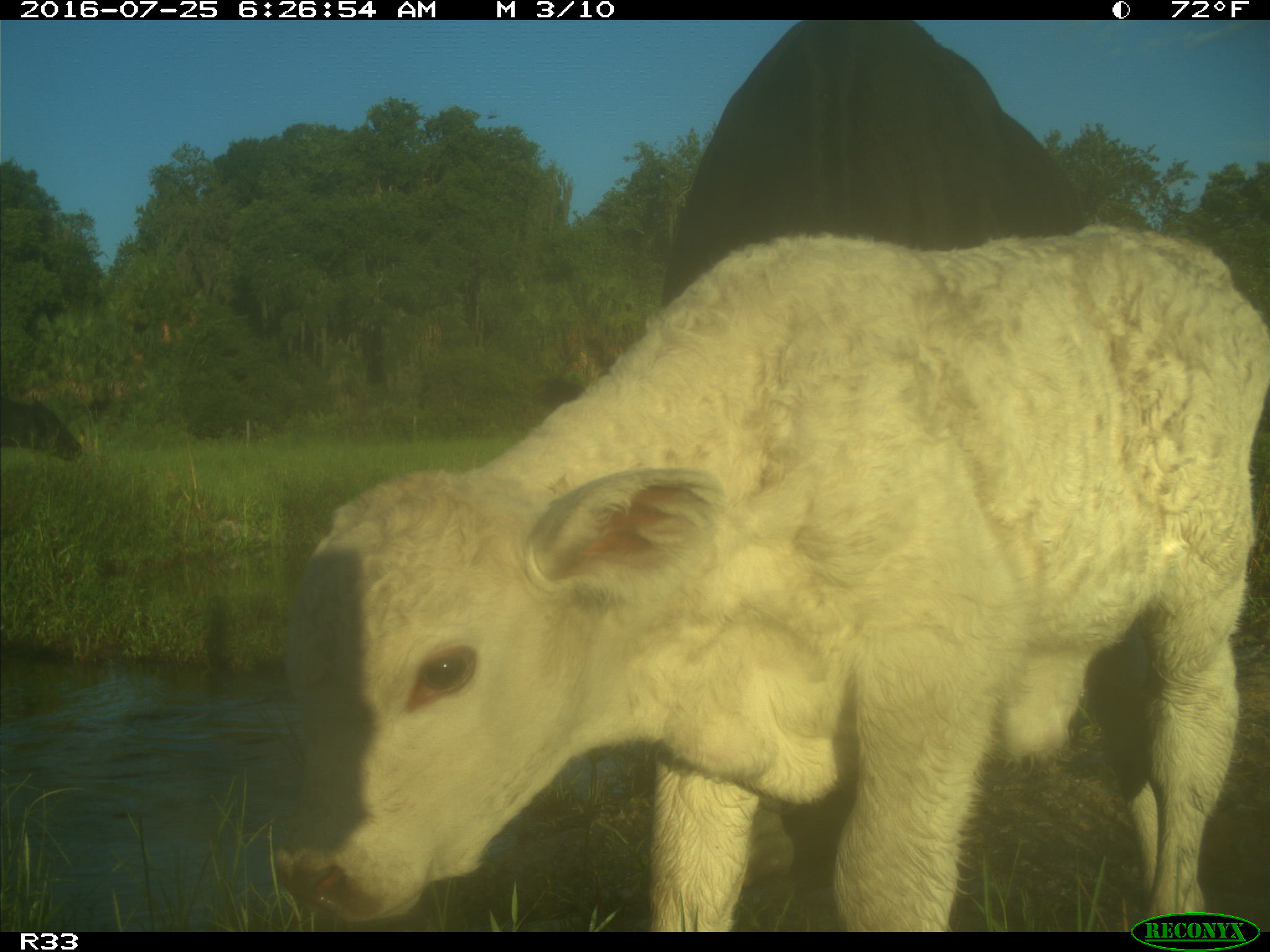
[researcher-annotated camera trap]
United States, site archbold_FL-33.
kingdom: Animalia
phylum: Chordata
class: Mammalia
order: Artiodactyla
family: Bovidae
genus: Bos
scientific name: Bos taurus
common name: domestic cow